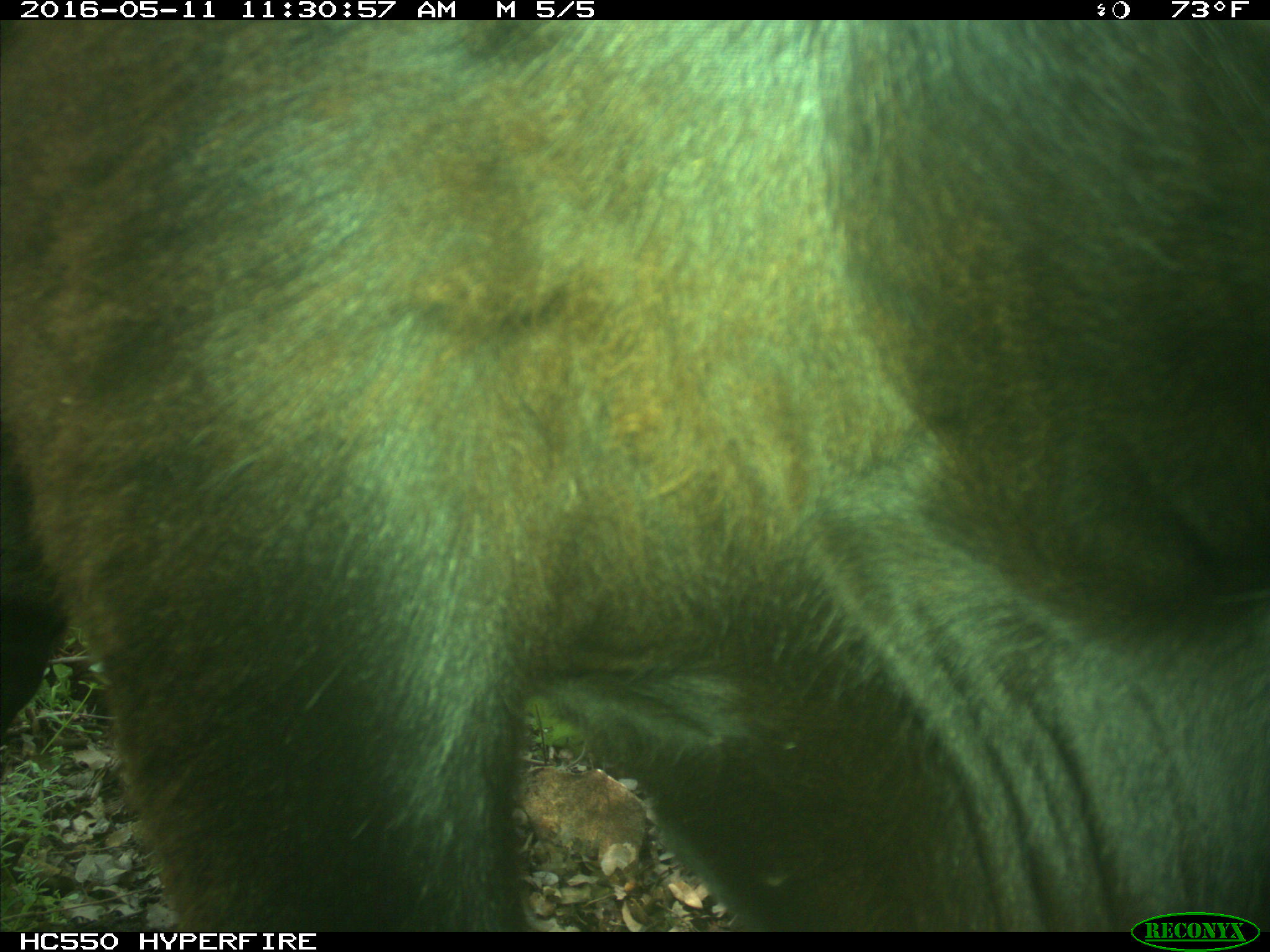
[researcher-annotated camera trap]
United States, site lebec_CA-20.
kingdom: Animalia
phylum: Chordata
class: Mammalia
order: Artiodactyla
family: Bovidae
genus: Bos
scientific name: Bos taurus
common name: domestic cow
Bos taurus (domestic cow).